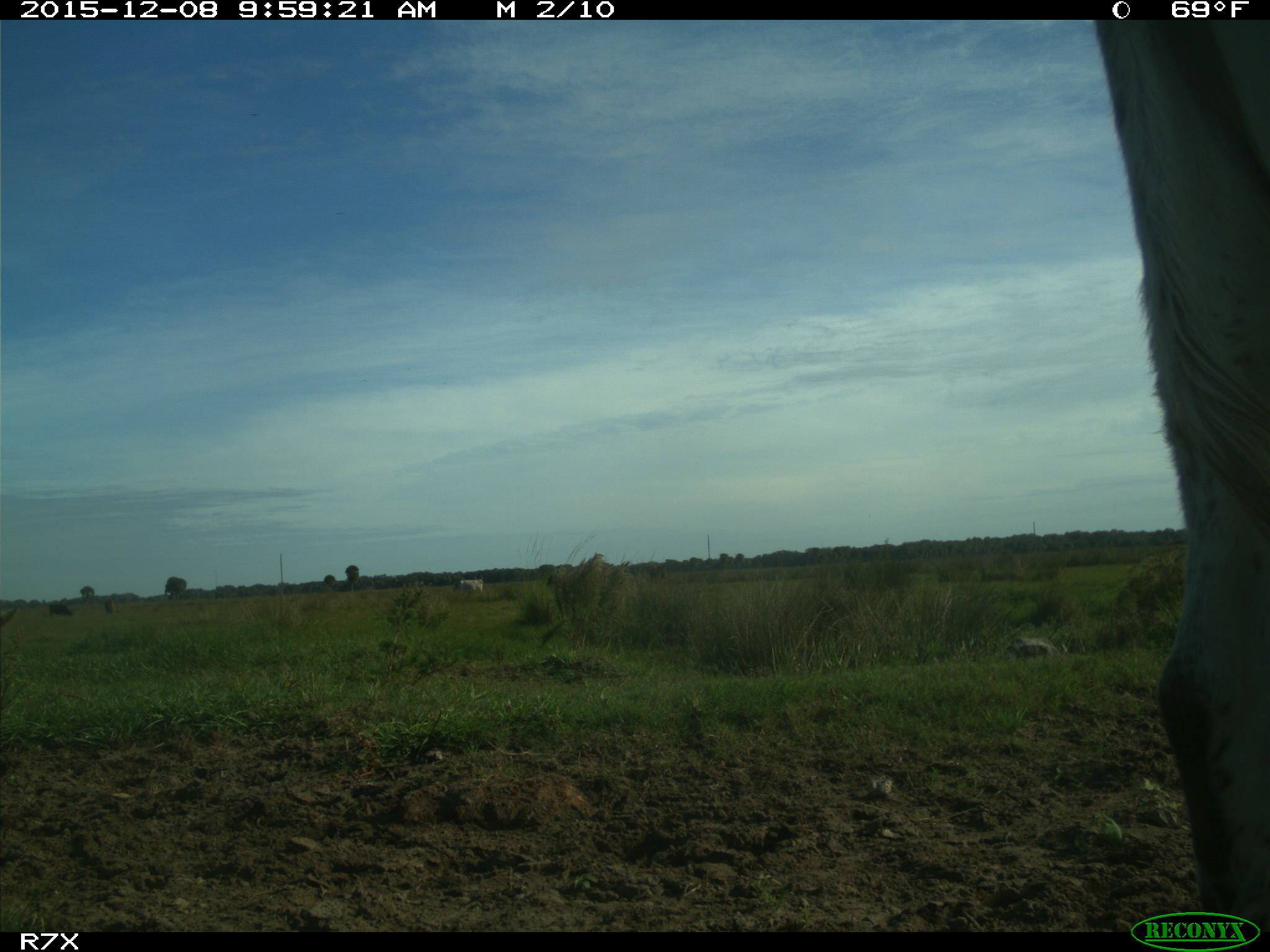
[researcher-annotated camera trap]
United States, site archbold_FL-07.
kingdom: Animalia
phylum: Chordata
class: Mammalia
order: Artiodactyla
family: Bovidae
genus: Bos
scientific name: Bos taurus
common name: domestic cow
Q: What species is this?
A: Bos taurus (domestic cow).